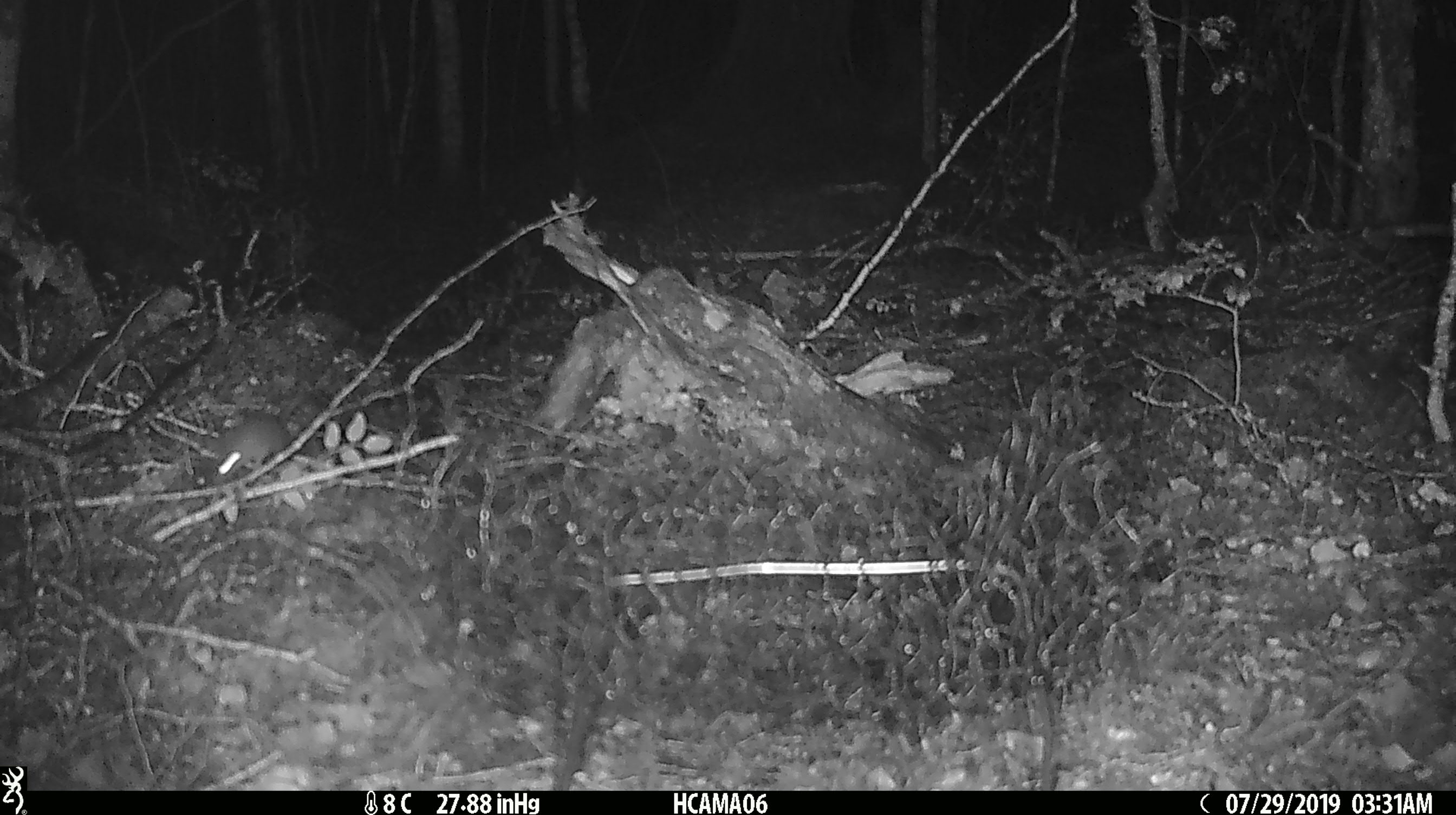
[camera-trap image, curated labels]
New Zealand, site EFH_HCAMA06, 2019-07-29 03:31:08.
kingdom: Animalia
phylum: Chordata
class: Mammalia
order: Rodentia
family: Muridae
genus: Mus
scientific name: Mus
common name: mouse